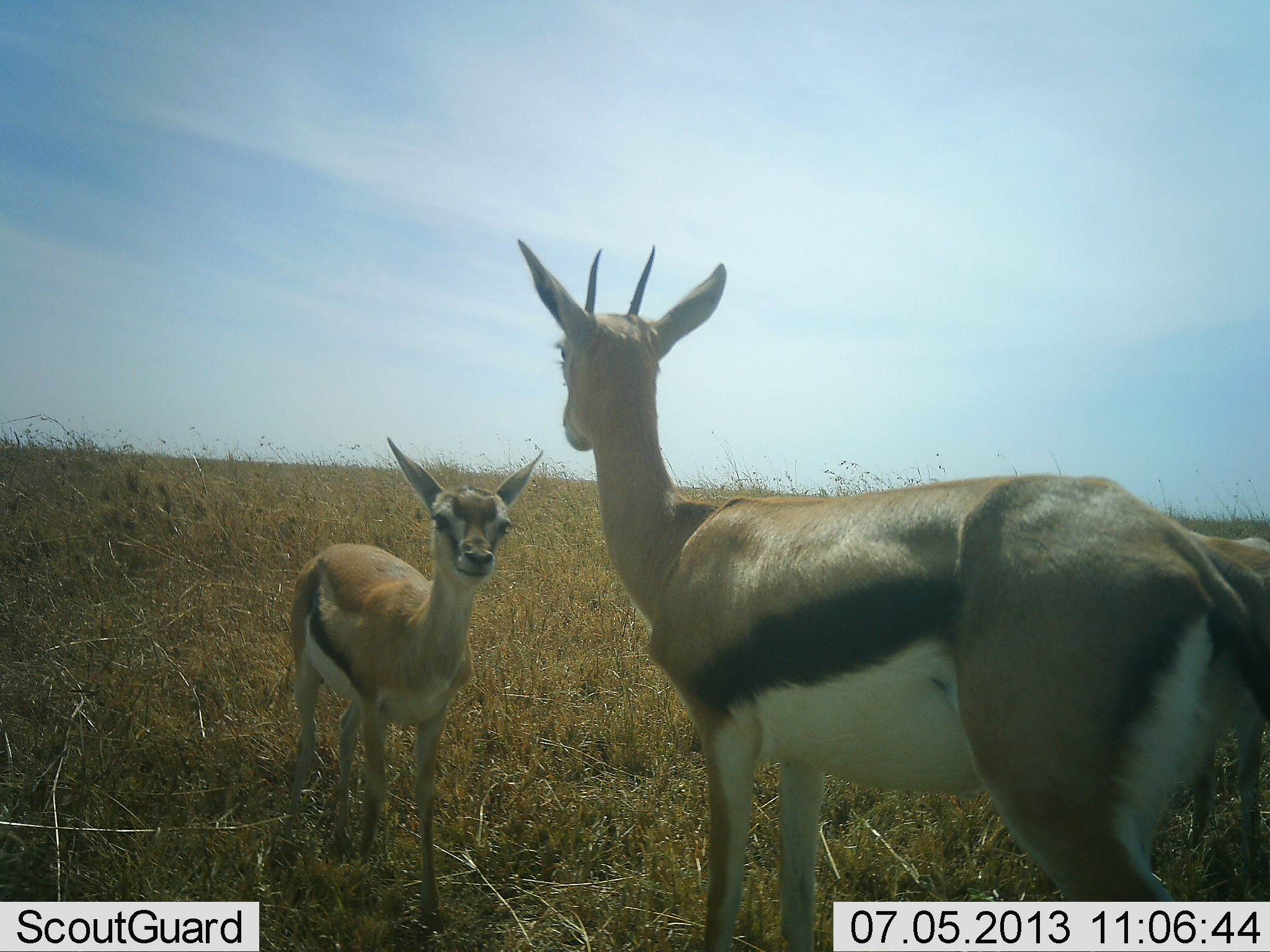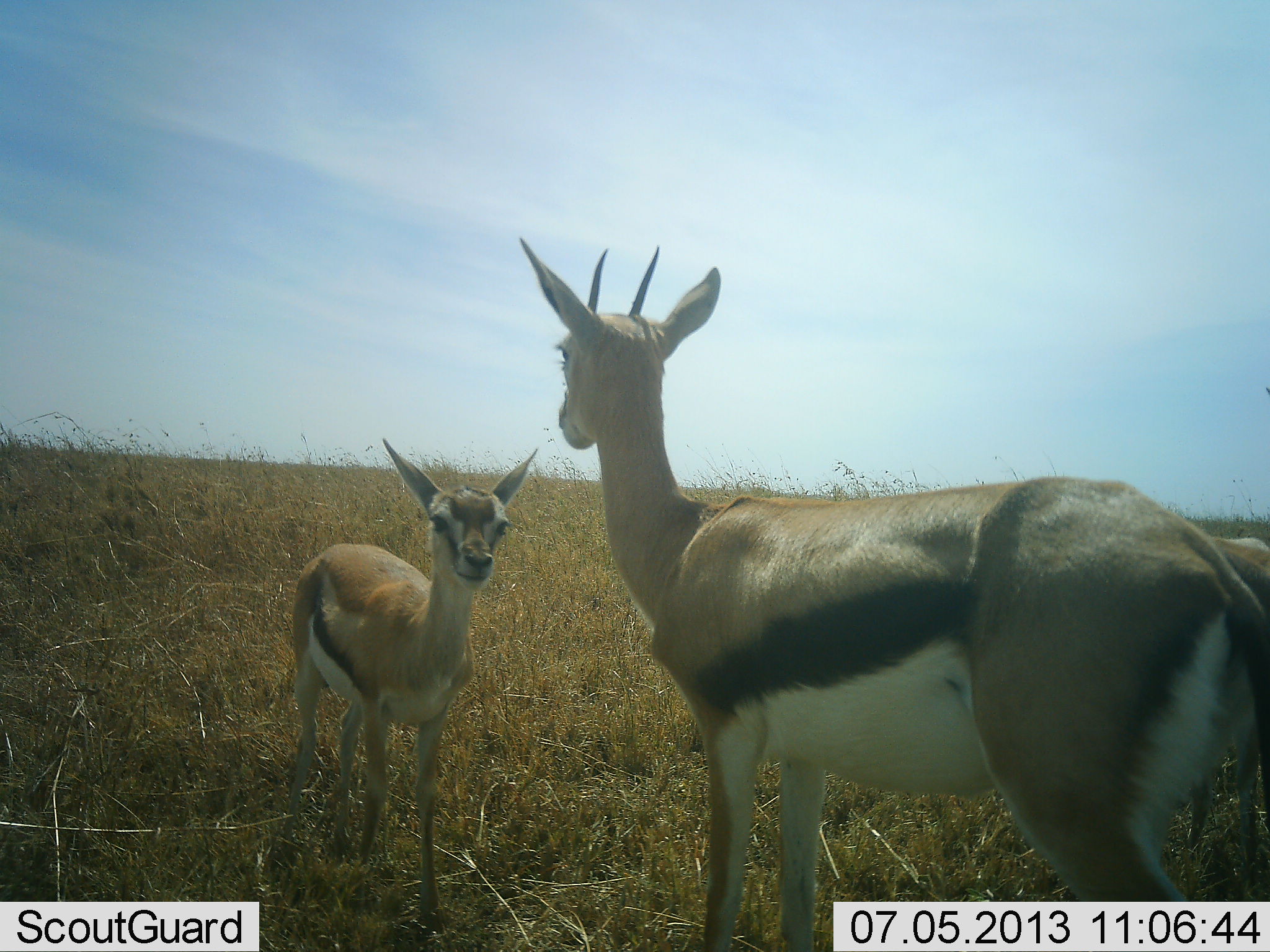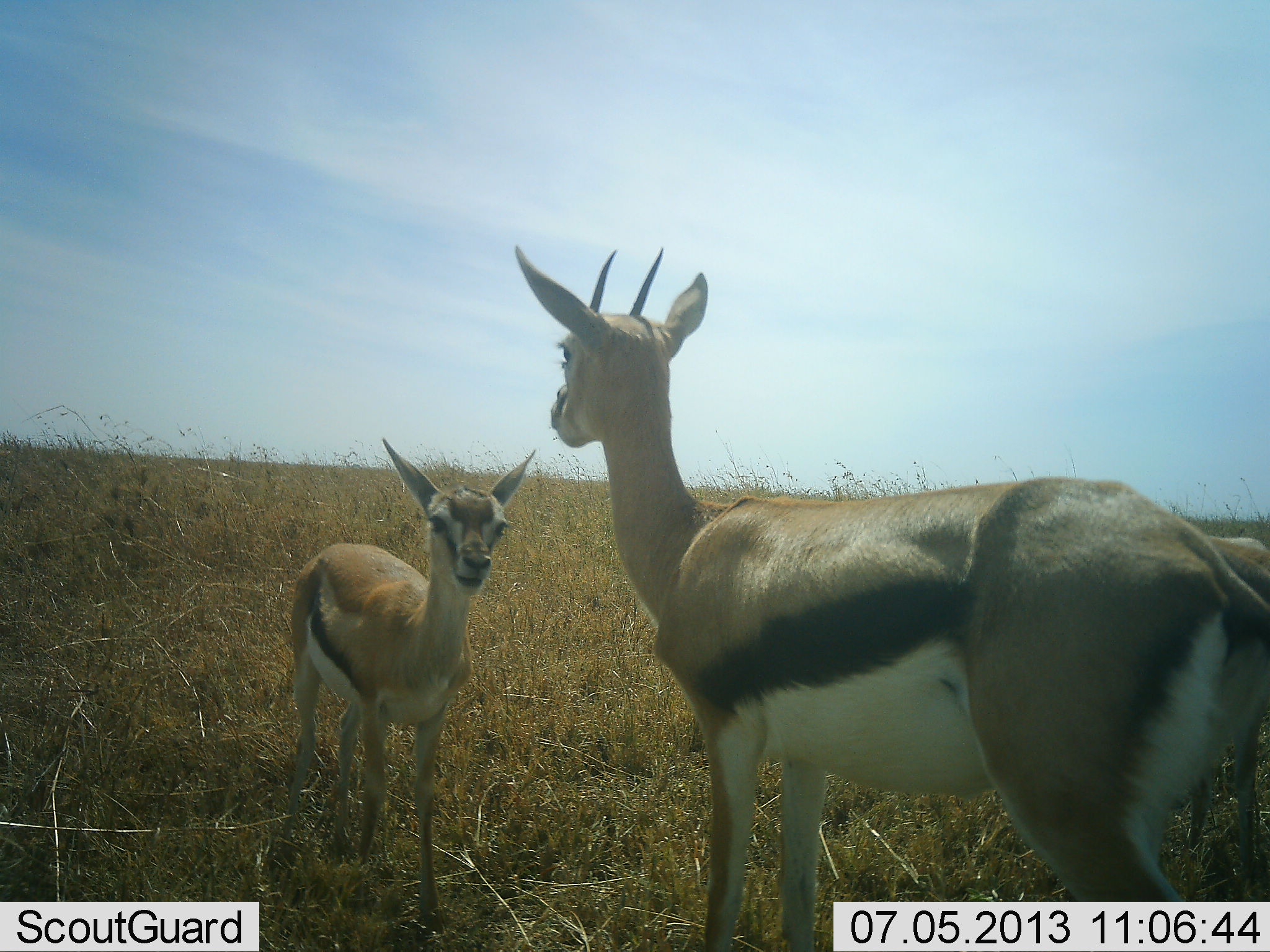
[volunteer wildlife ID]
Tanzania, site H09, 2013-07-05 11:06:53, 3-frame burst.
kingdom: Animalia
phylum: Chordata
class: Mammalia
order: Artiodactyla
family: Bovidae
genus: Eudorcas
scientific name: Eudorcas thomsonii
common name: thomson's gazelle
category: gazellethomsons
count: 2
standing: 90%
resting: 0%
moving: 0%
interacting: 10%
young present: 80%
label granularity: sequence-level